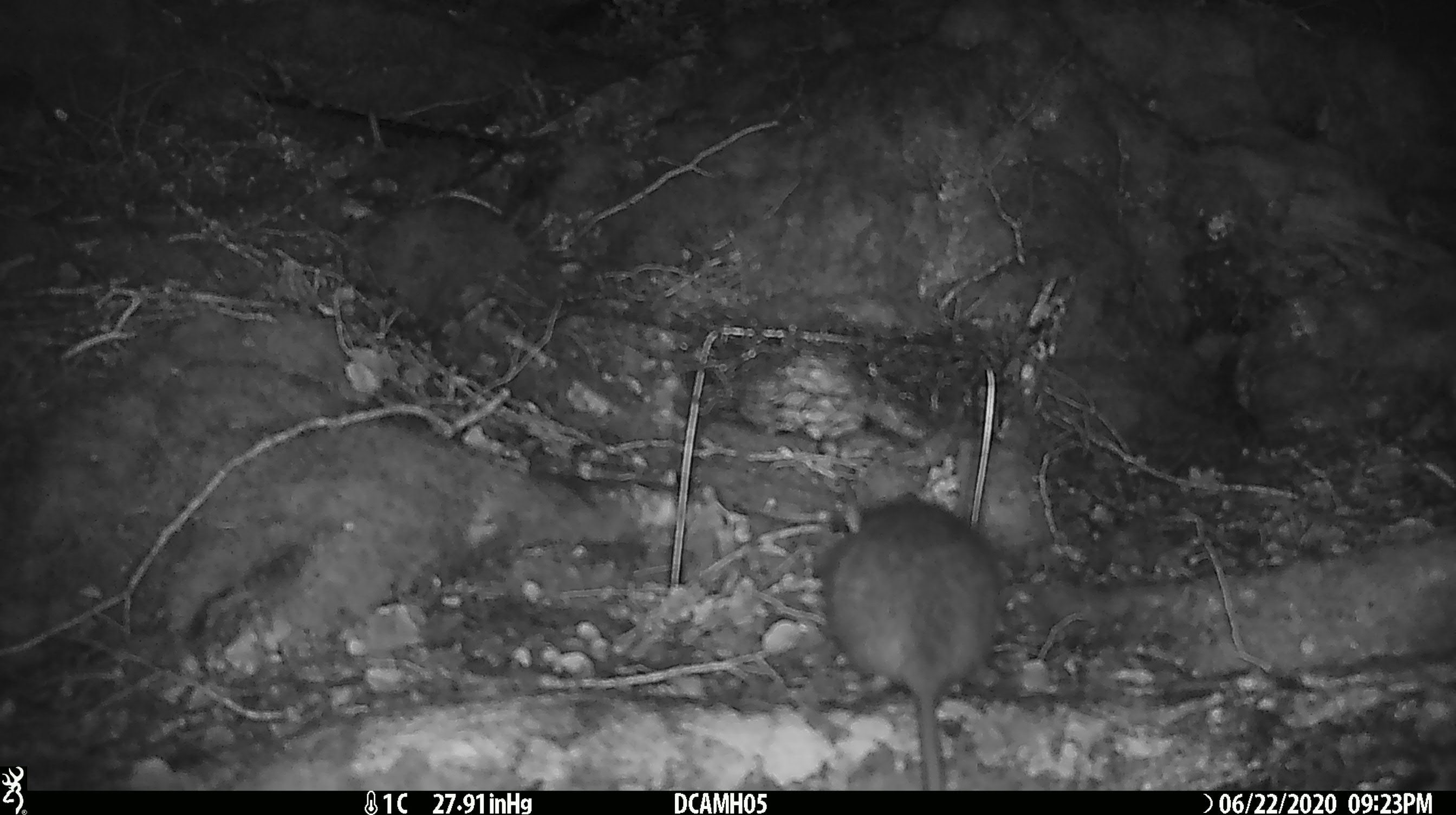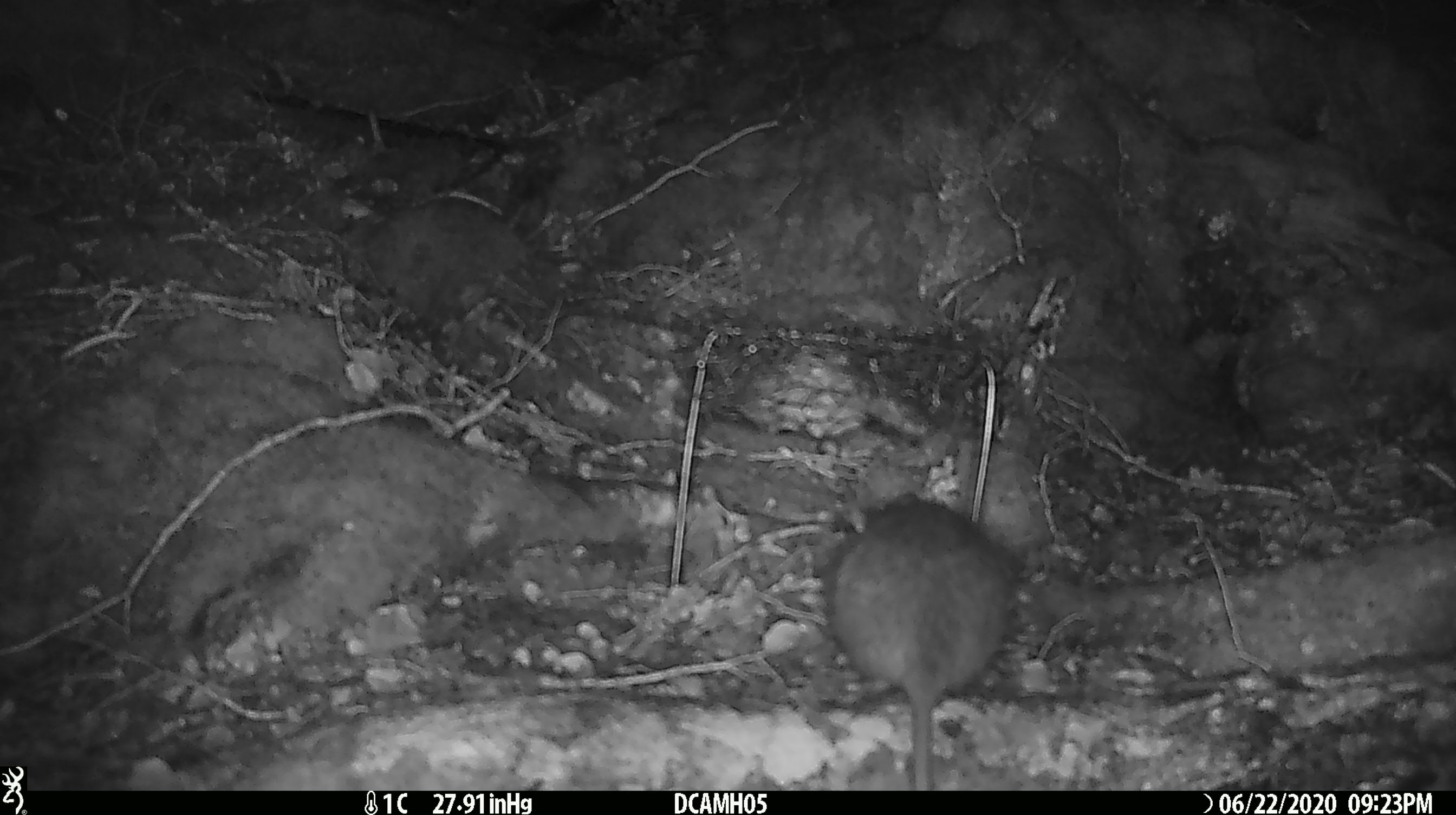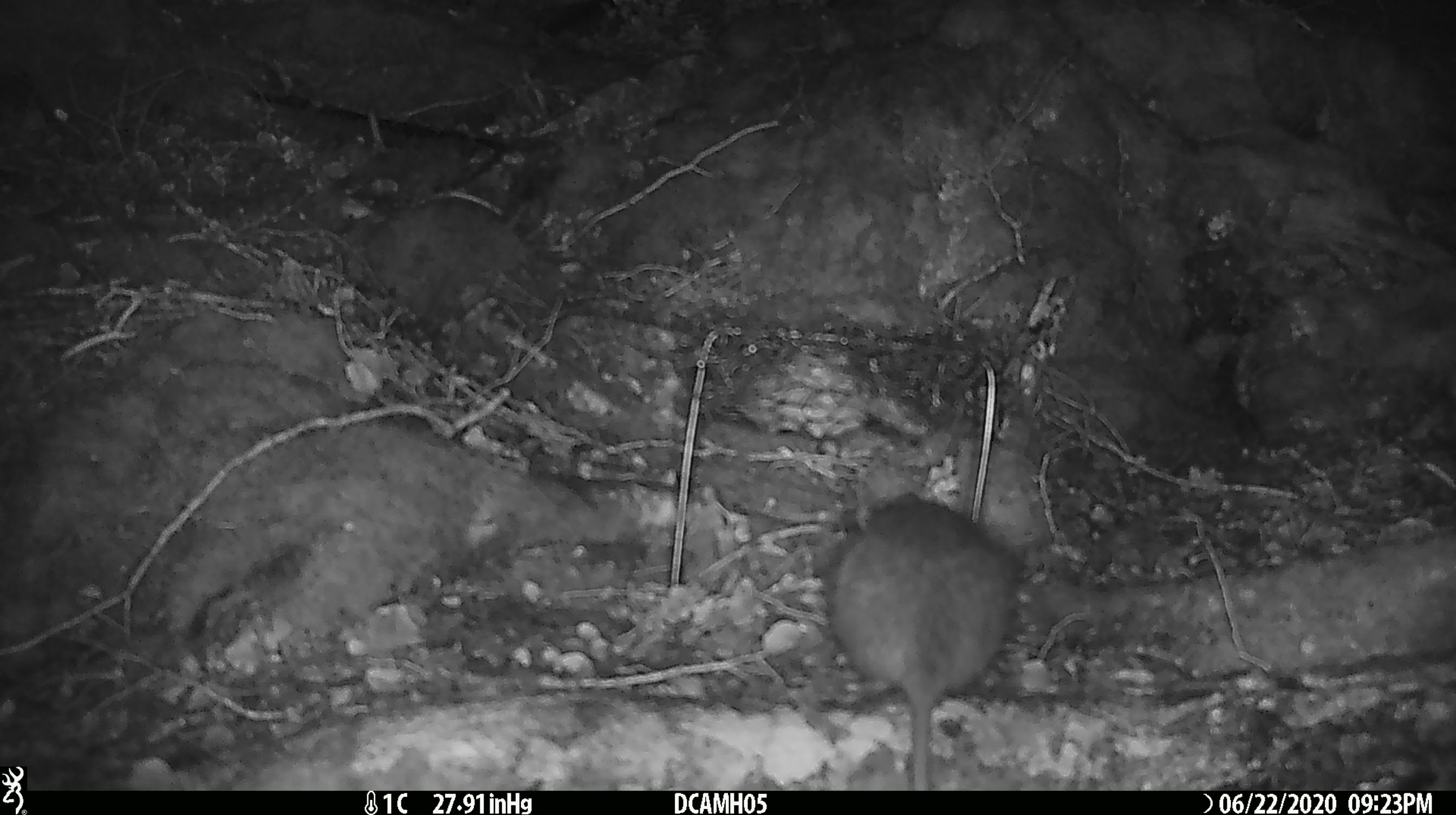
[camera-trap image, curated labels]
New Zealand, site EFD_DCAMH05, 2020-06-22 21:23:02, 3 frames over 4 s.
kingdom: Animalia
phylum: Chordata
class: Mammalia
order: Rodentia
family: Muridae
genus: Rattus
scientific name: Rattus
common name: rat